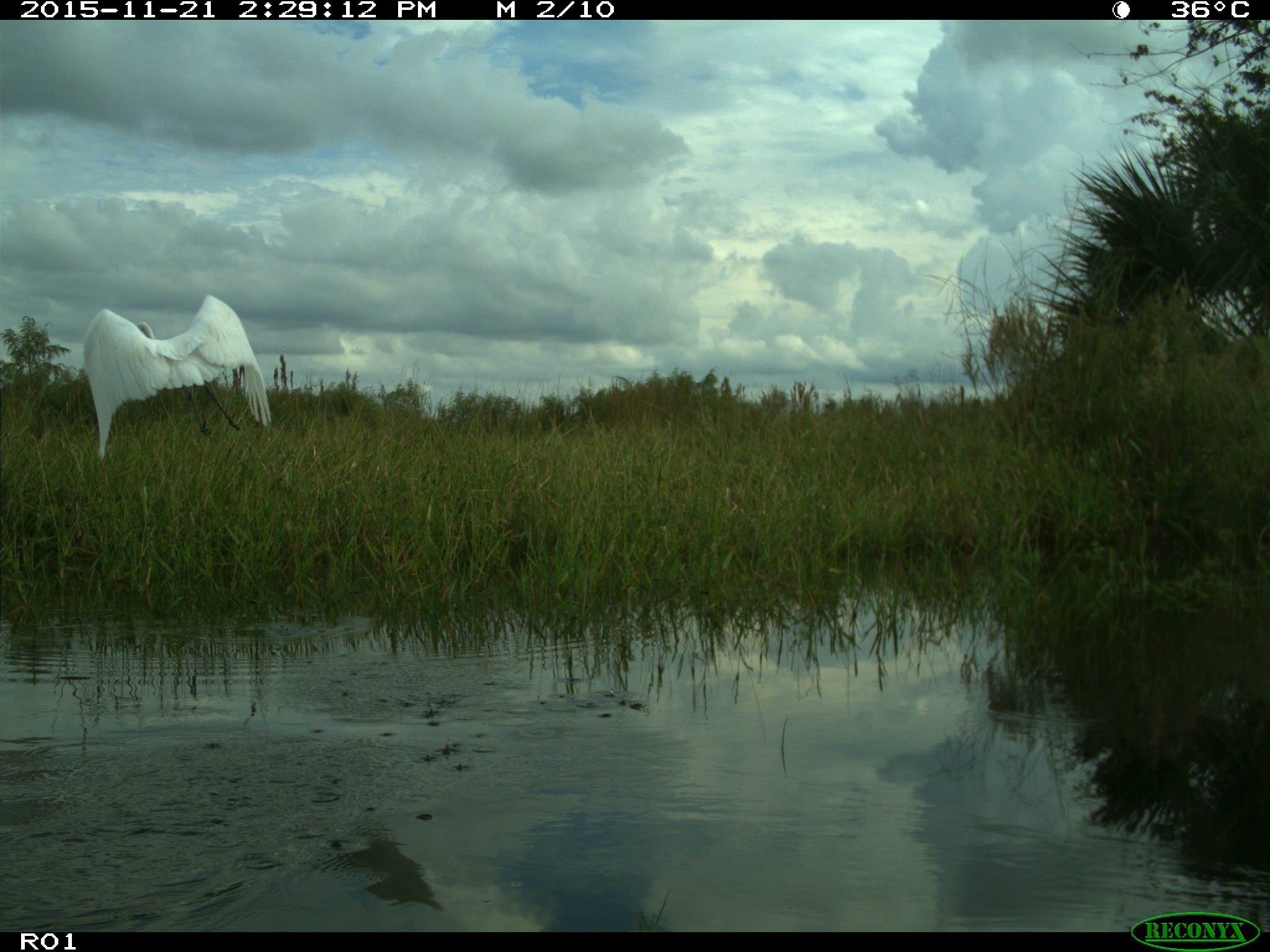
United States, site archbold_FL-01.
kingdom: Animalia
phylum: Chordata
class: Aves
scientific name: Aves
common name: birds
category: unidentified bird